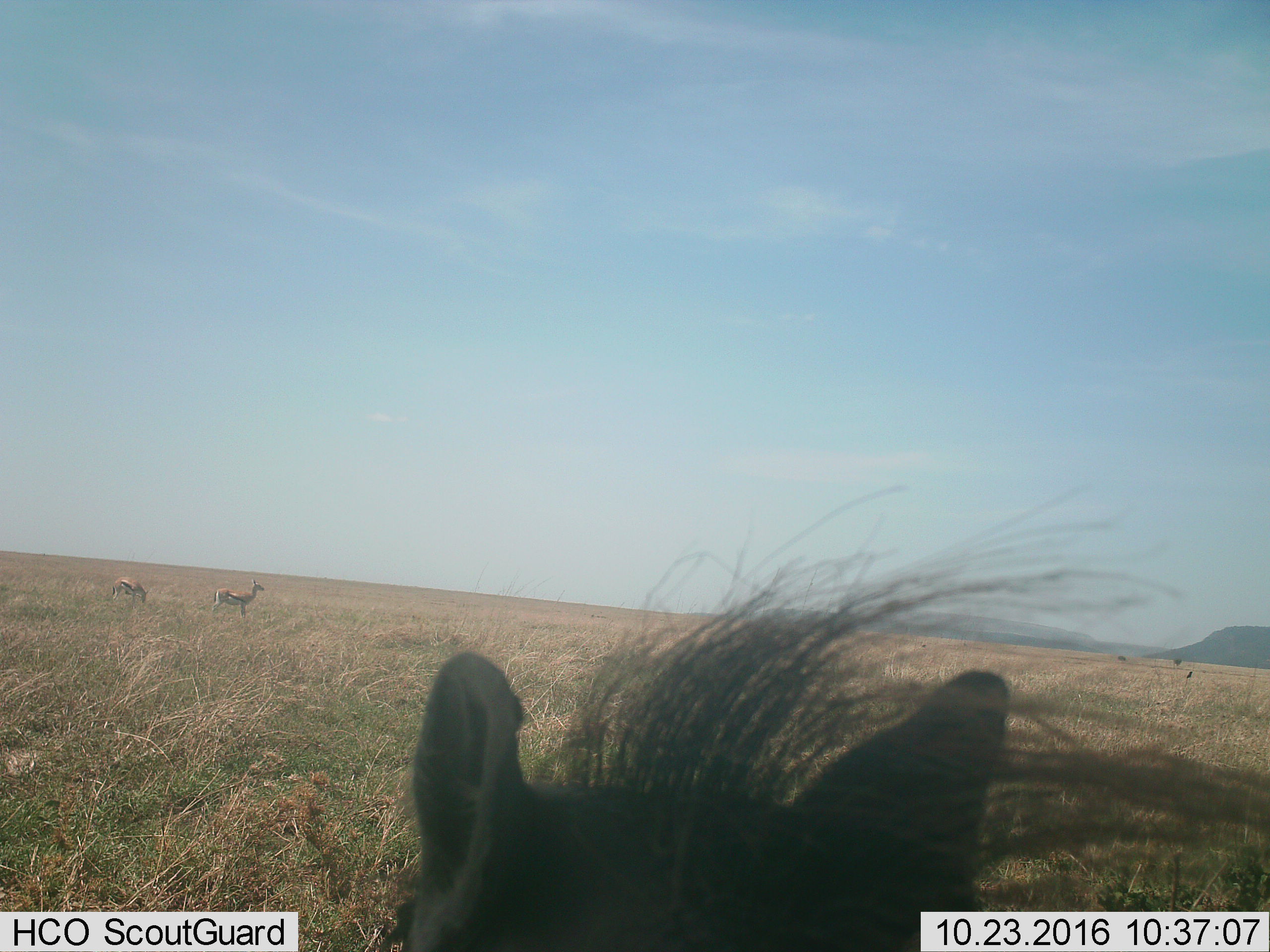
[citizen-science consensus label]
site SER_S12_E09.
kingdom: Animalia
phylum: Chordata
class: Mammalia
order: Artiodactyla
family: Bovidae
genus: Eudorcas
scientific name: Eudorcas thomsonii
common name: thomson's gazelle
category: gazellethomsons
Gazellethomsons (thomson's gazelle) (Eudorcas thomsonii), count 2. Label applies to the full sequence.